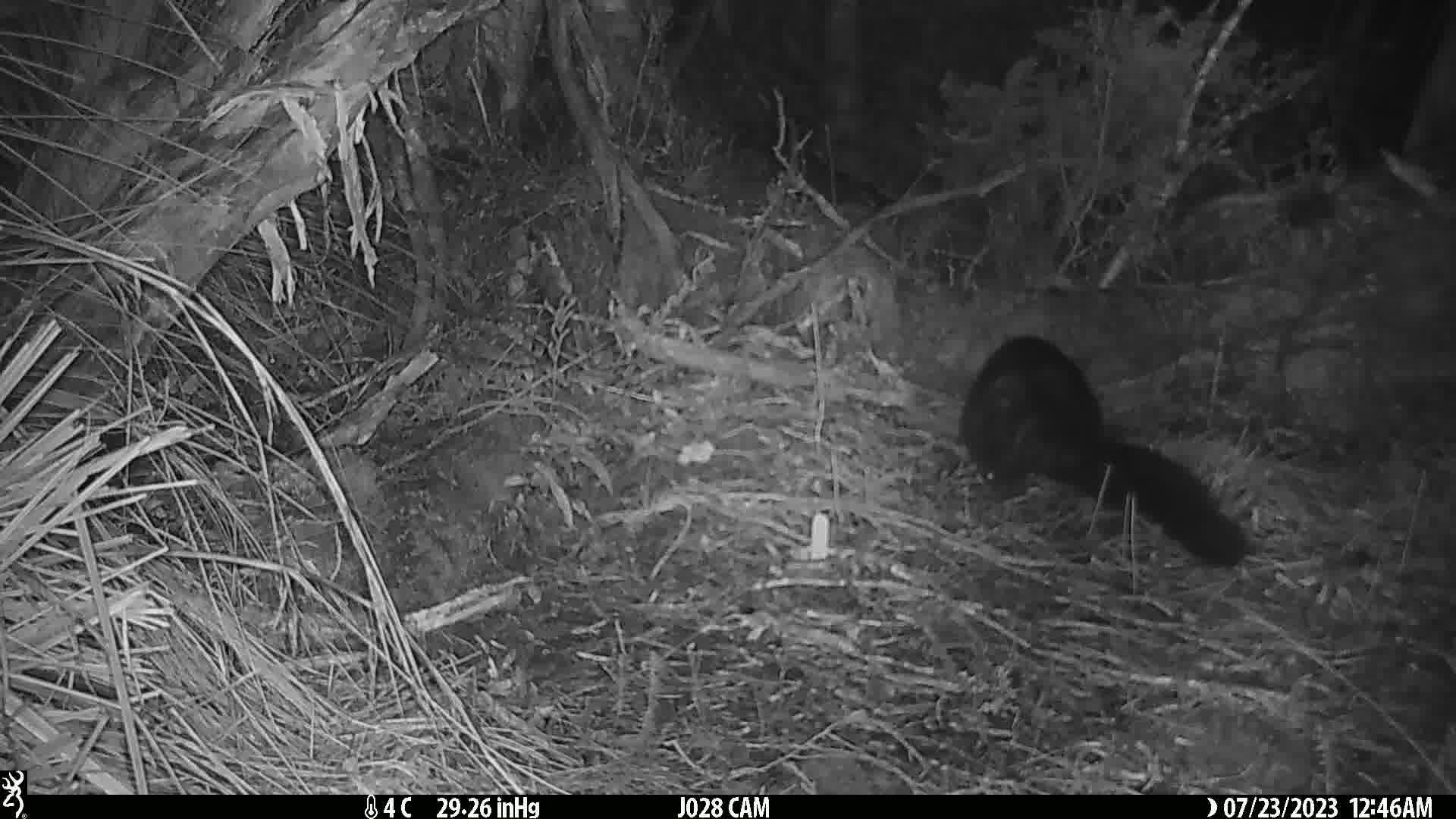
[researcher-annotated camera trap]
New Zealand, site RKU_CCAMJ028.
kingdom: Animalia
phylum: Chordata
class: Mammalia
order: Diprotodontia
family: Phalangeridae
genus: Trichosurus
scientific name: Trichosurus vulpecula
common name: common brushtail possum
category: possum